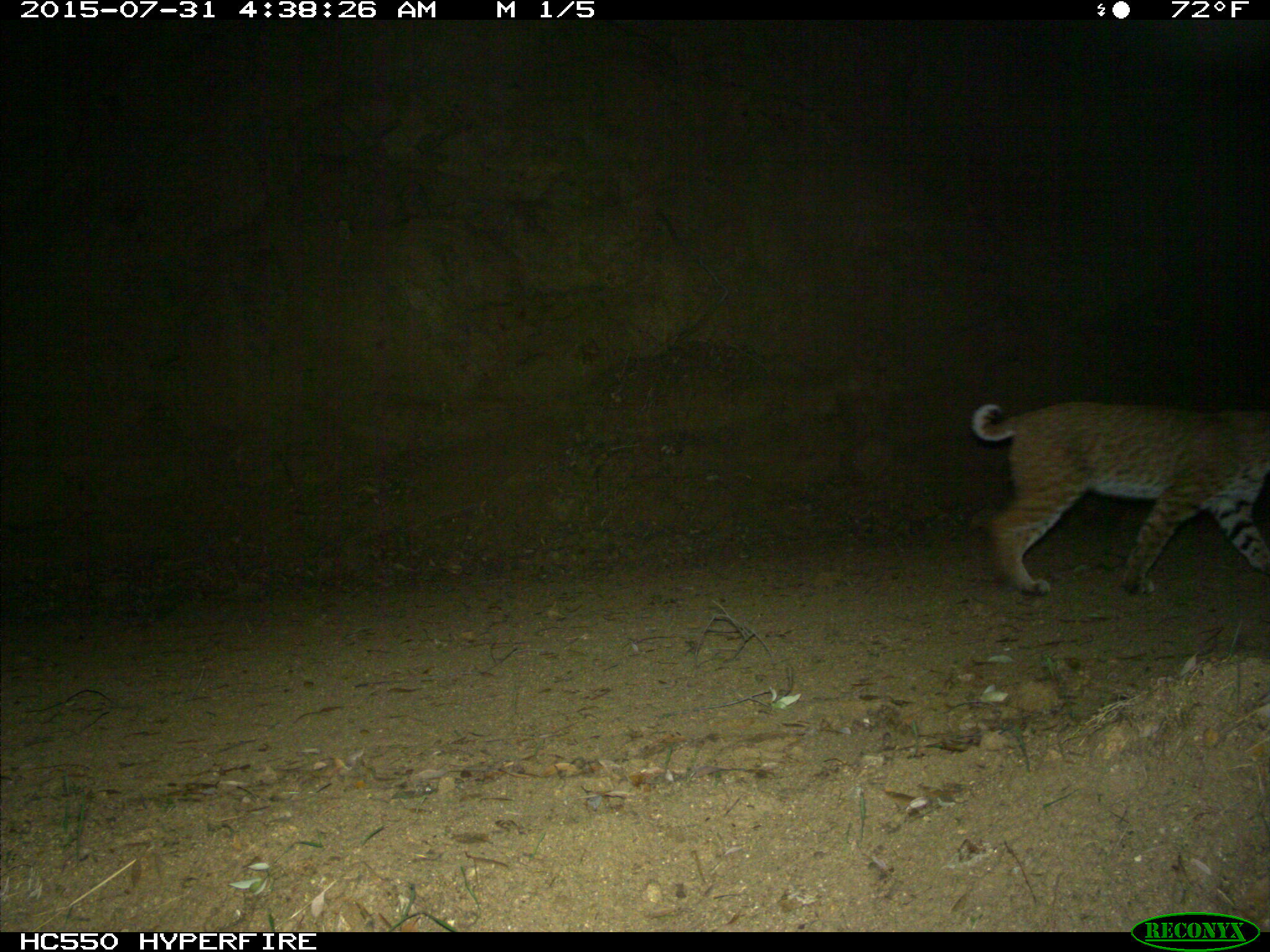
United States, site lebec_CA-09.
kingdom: Animalia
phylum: Chordata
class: Mammalia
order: Carnivora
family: Felidae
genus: Lynx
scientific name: Lynx rufus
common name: bobcat